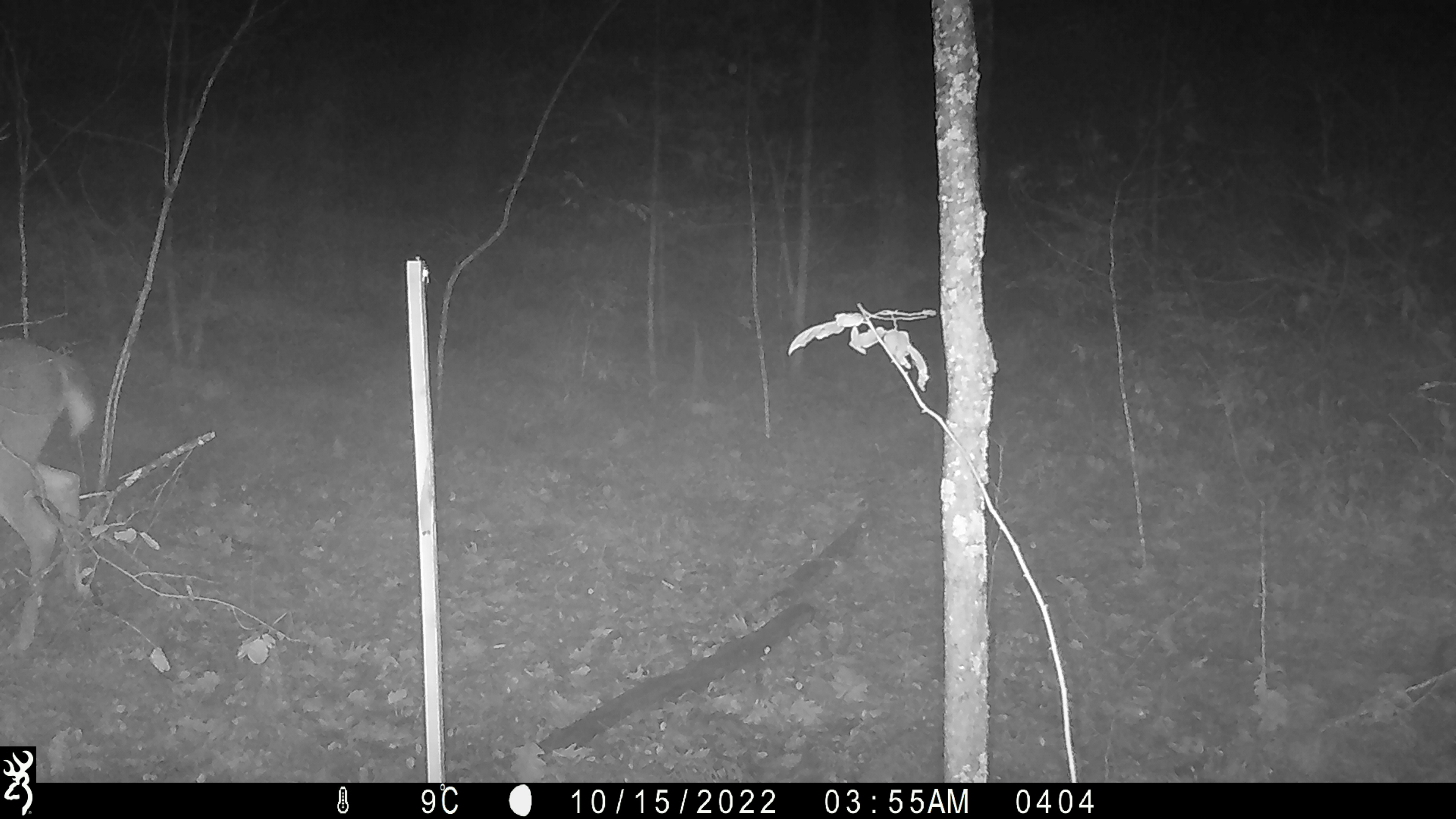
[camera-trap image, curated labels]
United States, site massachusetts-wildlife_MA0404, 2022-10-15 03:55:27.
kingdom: Animalia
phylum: Chordata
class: Mammalia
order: Artiodactyla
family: Cervidae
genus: Odocoileus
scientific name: Odocoileus virginianus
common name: white-tailed deer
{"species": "white-tailed deer (Odocoileus virginianus)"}